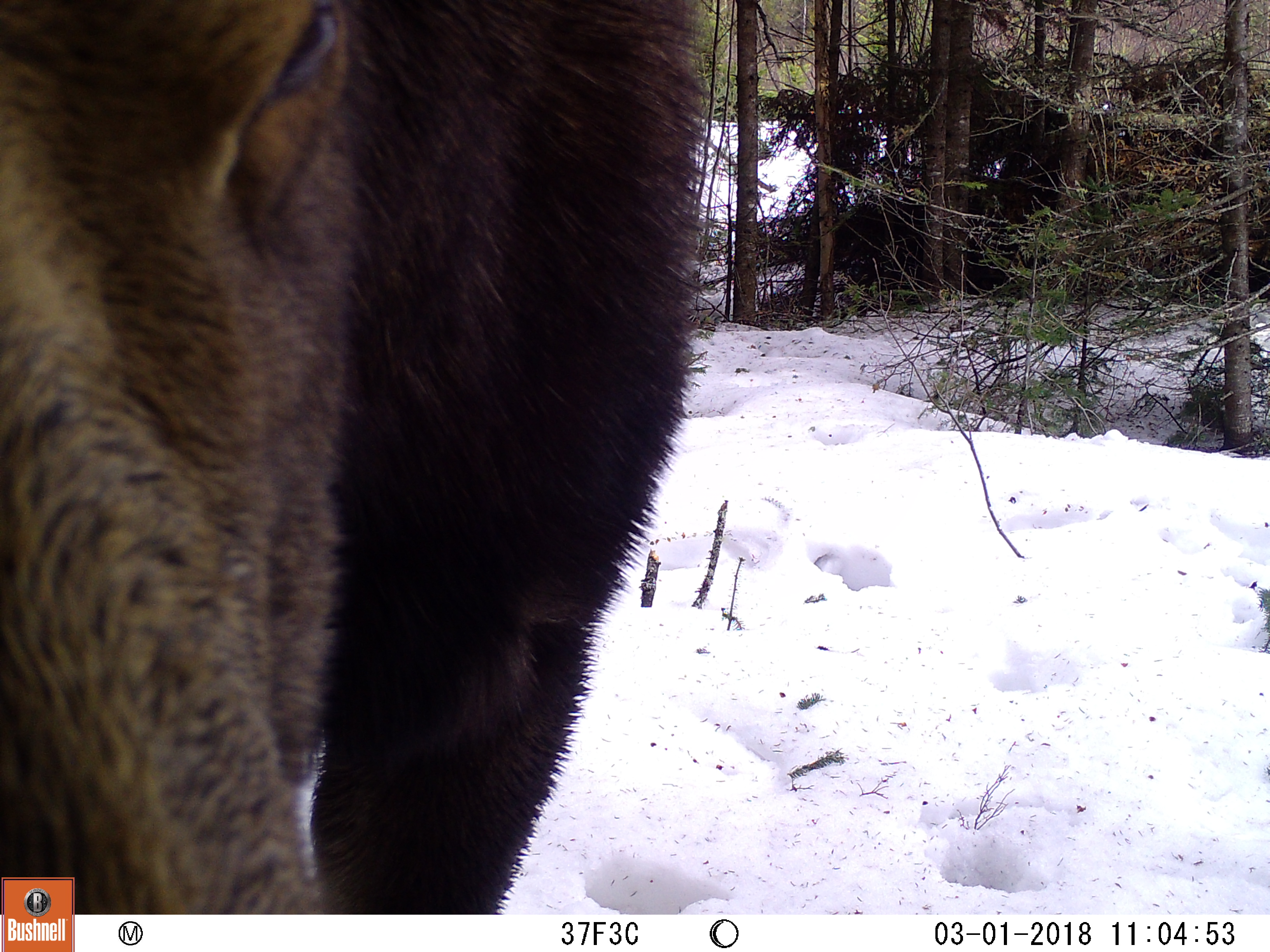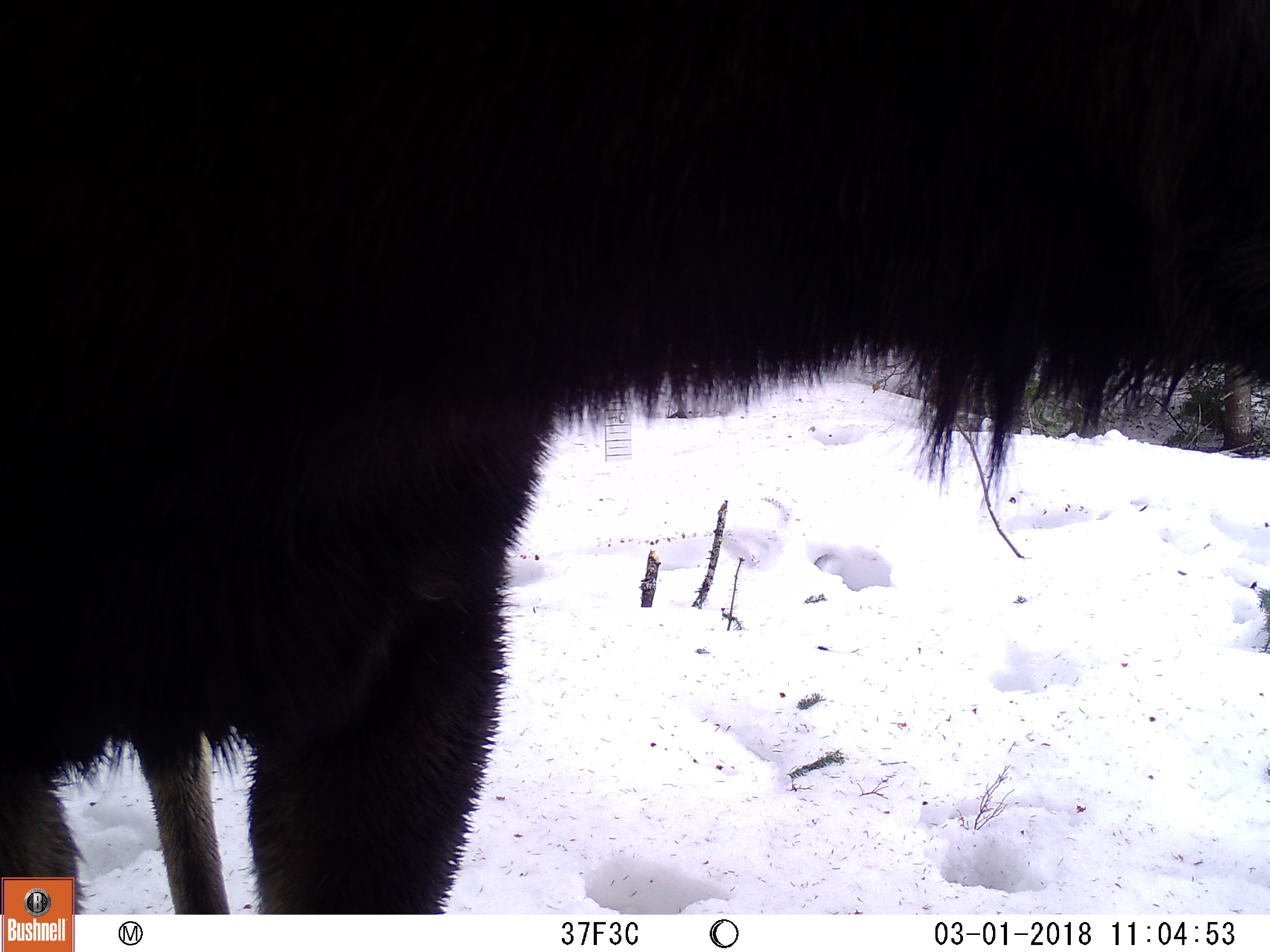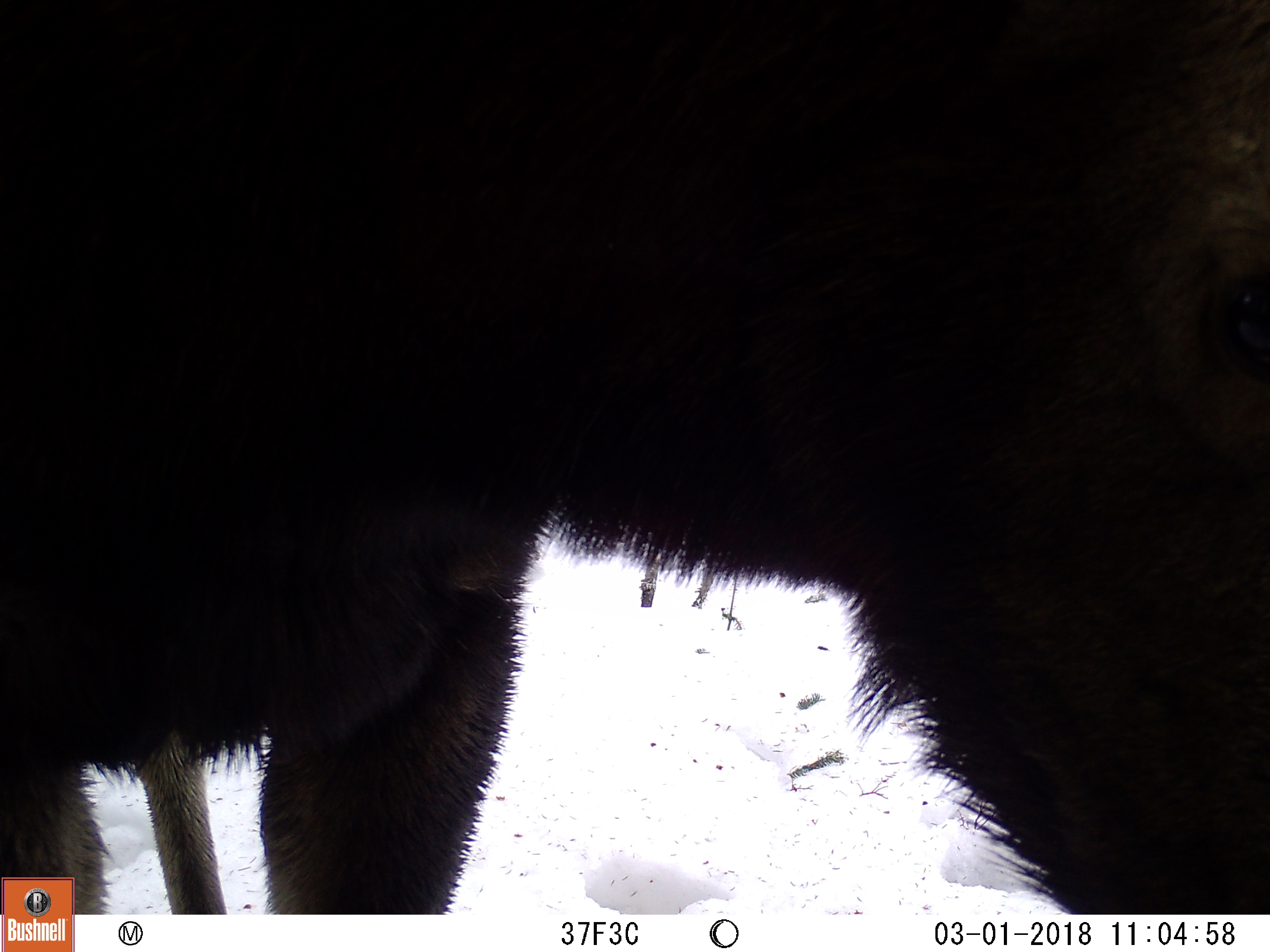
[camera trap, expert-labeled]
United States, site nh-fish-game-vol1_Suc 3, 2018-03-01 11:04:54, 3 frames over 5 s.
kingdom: Animalia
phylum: Chordata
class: Mammalia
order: Artiodactyla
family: Cervidae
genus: Alces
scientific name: Alces alces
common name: moose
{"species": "moose (Alces alces)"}